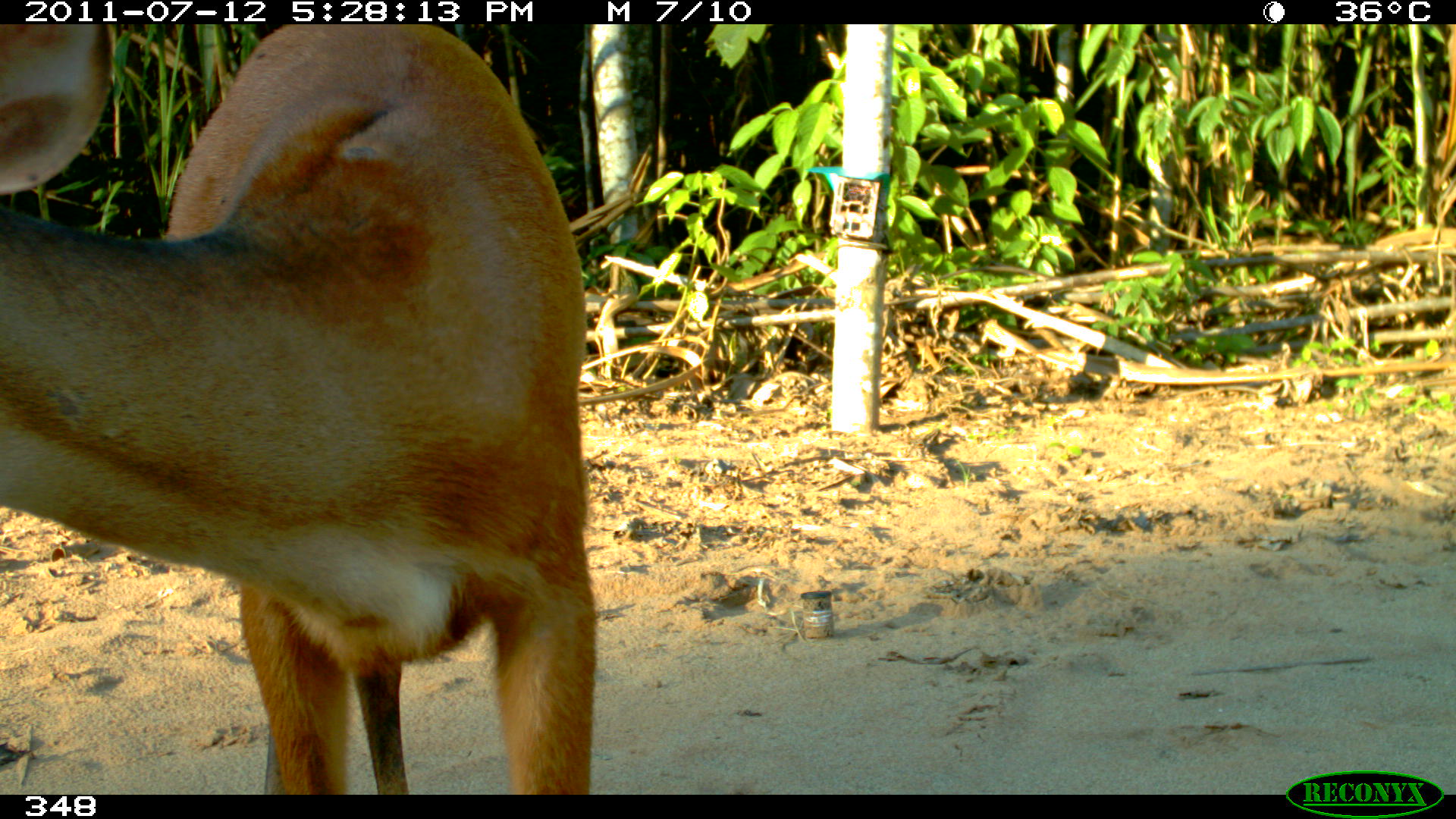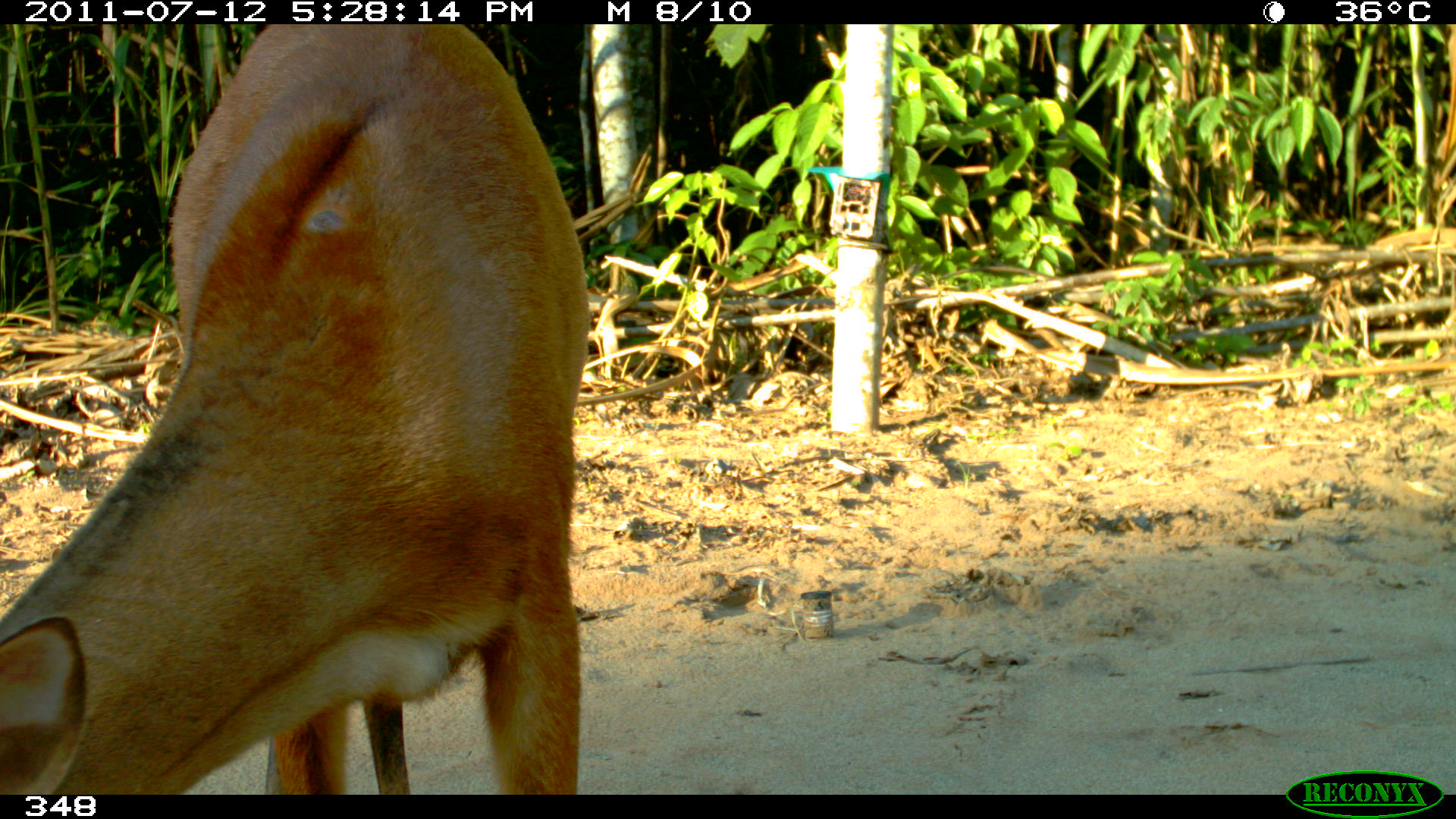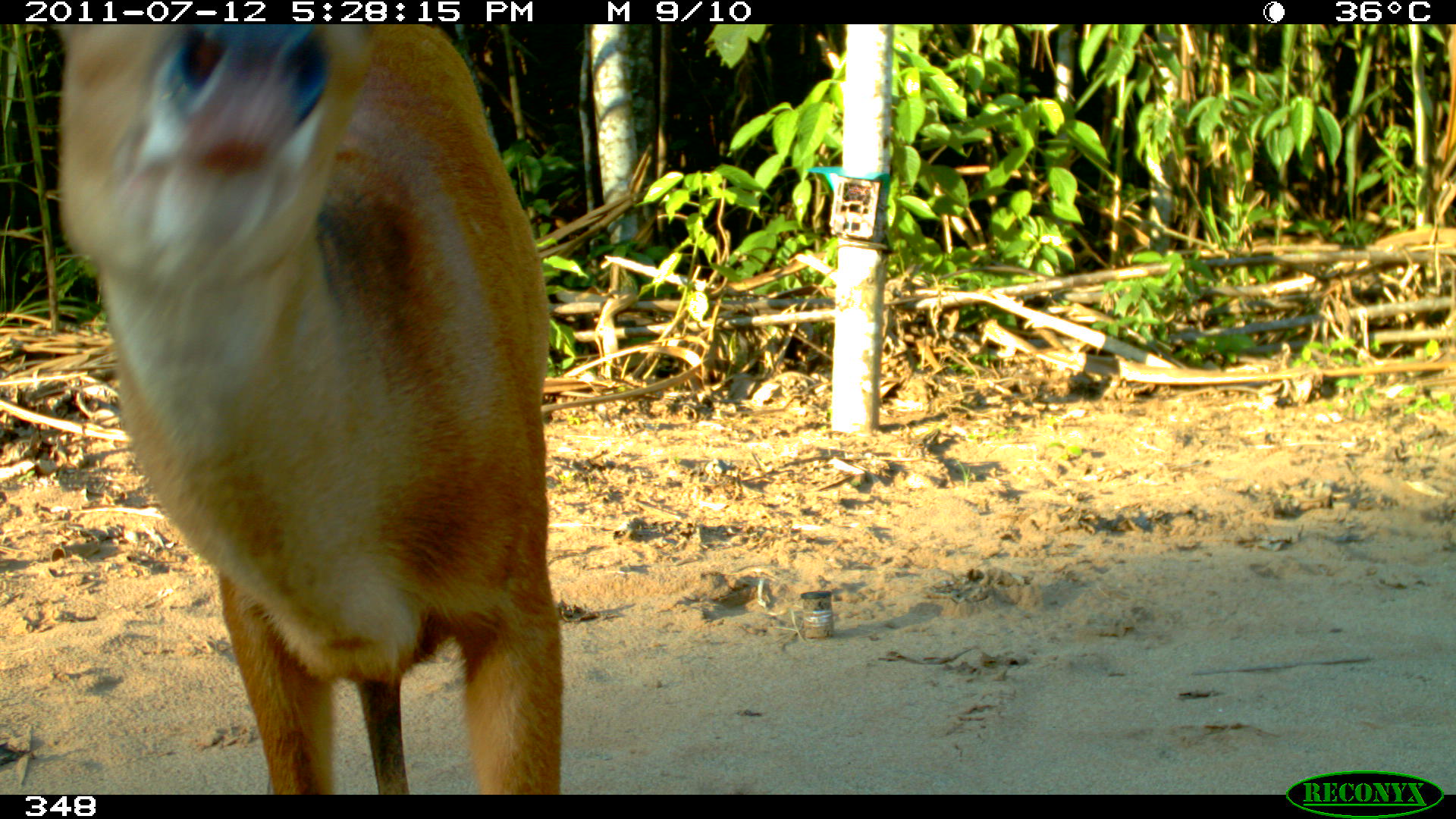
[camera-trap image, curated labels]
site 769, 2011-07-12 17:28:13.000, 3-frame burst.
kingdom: Animalia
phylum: Chordata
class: Mammalia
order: Artiodactyla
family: Cervidae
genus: Mazama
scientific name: Mazama americana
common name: red brocket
Mazama americana (red brocket).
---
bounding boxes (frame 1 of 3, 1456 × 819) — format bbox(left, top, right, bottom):
mazama americana: bbox(0, 25, 607, 794)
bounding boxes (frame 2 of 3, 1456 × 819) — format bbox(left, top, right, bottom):
mazama americana: bbox(0, 21, 585, 794)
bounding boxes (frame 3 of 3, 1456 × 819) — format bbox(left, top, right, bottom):
mazama americana: bbox(35, 19, 571, 793)